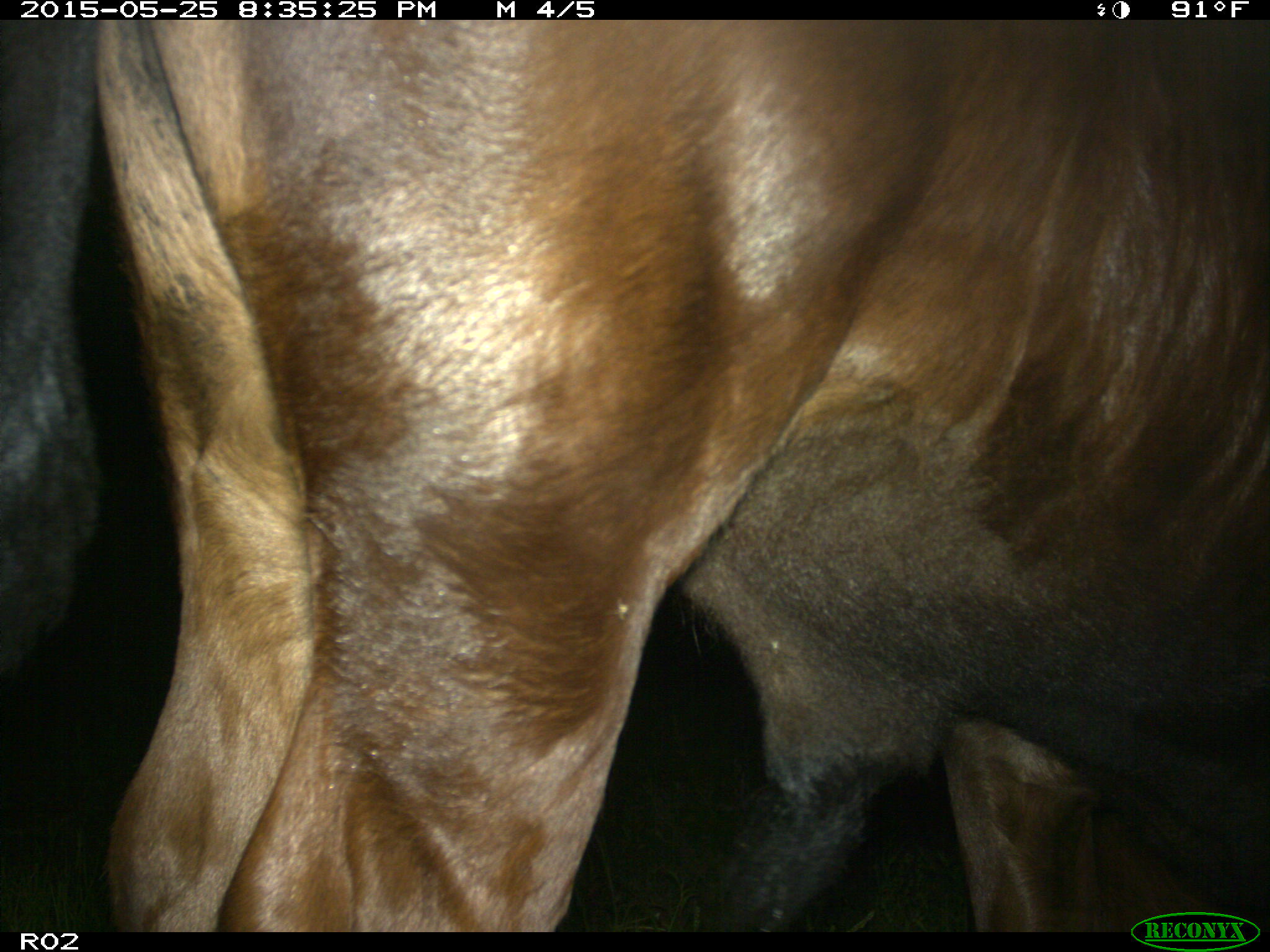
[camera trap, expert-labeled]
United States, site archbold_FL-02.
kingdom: Animalia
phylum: Chordata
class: Mammalia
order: Artiodactyla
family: Bovidae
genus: Bos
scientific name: Bos taurus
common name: domestic cow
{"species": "Bos taurus (domestic cow)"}